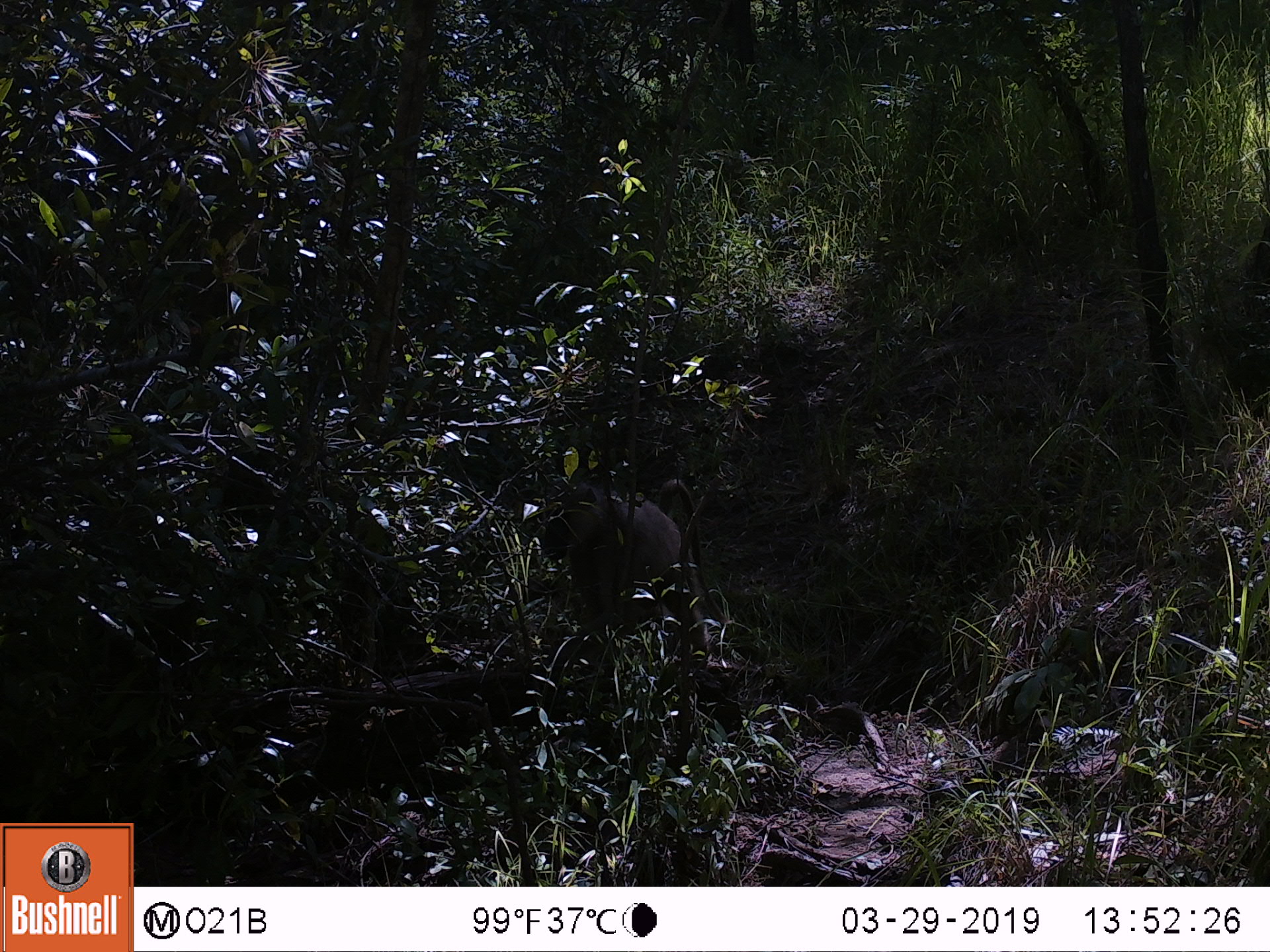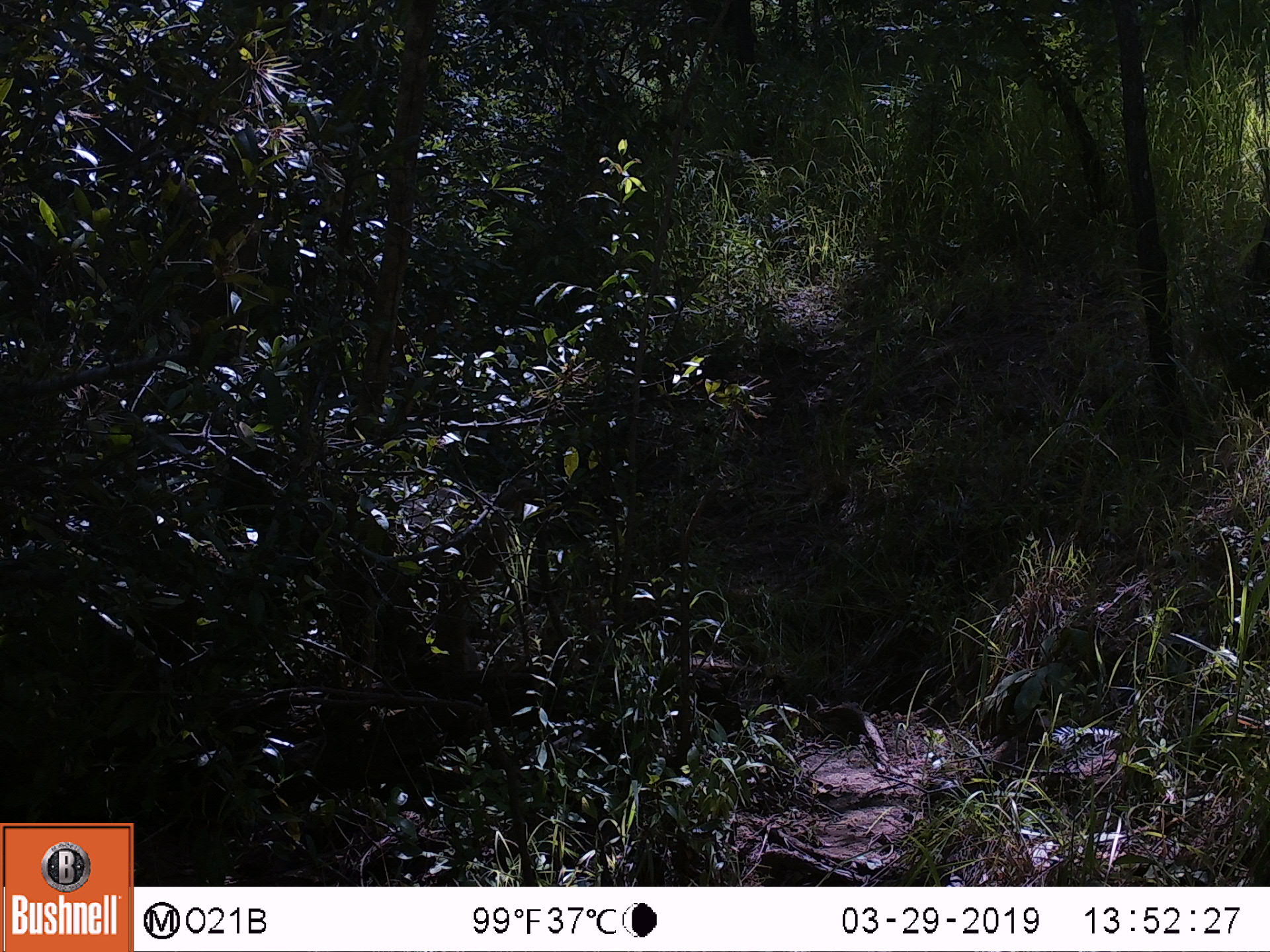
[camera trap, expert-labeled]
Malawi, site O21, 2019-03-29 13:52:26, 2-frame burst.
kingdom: Animalia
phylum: Chordata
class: Mammalia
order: Primates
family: Cercopithecidae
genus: Papio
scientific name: Papio cynocephalus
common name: yellow baboon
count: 1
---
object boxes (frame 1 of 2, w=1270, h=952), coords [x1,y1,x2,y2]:
yellow baboon: [536,467,739,663]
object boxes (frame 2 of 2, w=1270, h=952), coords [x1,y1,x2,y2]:
yellow baboon: [325,489,595,701]